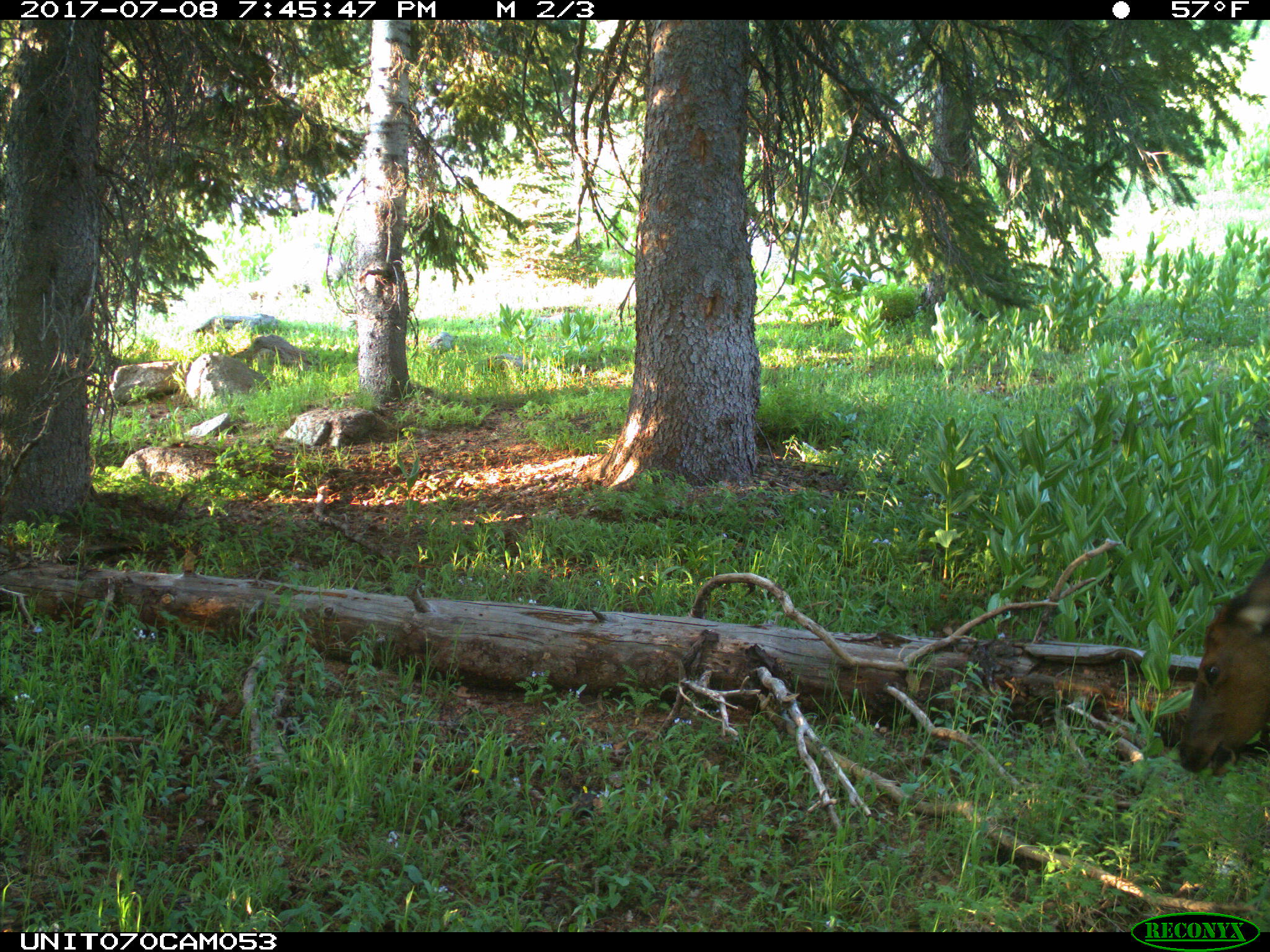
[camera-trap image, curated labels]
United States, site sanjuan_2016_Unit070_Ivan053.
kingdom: Animalia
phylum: Chordata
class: Mammalia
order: Artiodactyla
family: Cervidae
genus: Cervus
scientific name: Cervus elaphus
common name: red deer